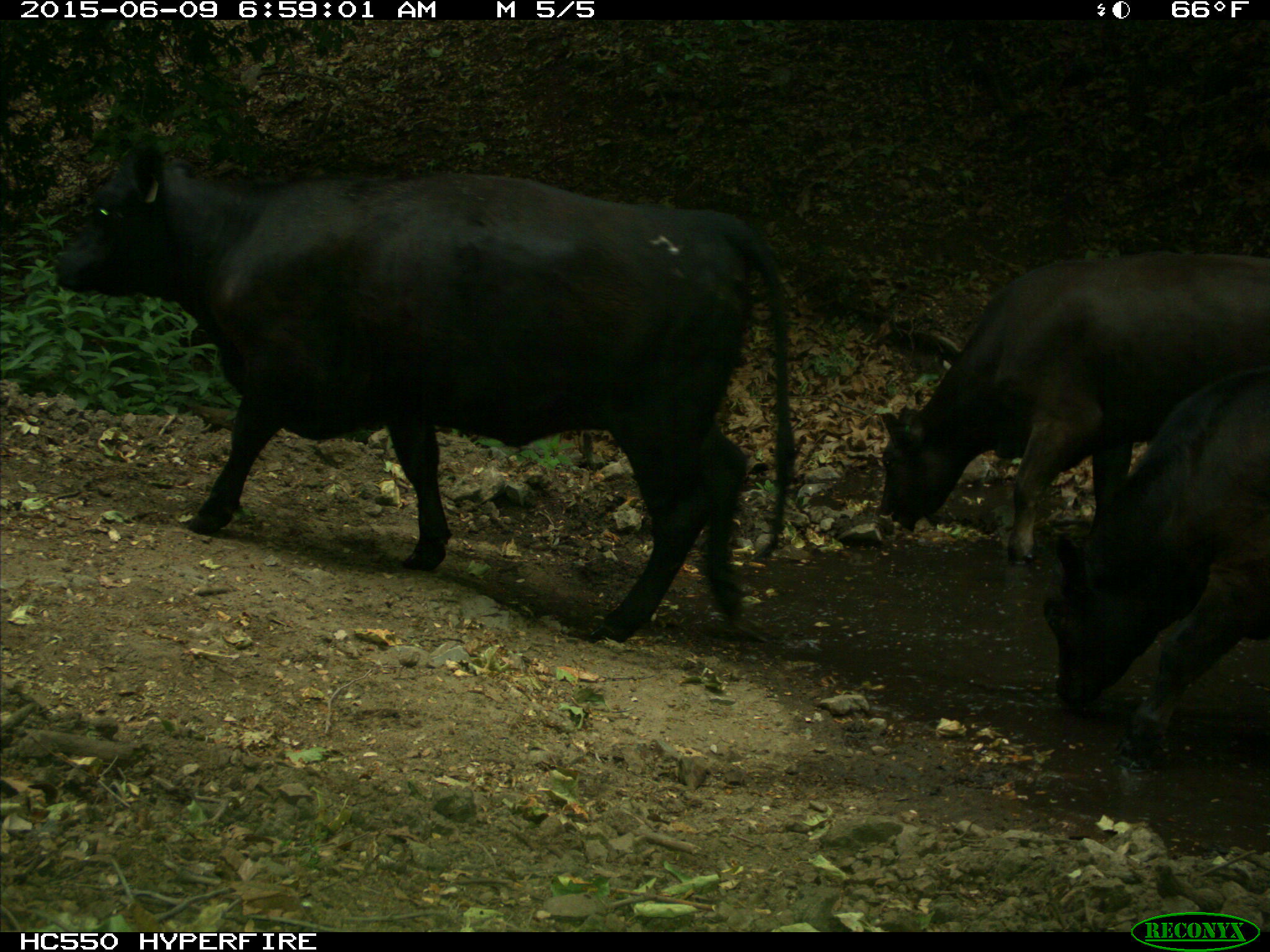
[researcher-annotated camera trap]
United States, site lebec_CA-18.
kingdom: Animalia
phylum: Chordata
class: Mammalia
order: Artiodactyla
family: Bovidae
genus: Bos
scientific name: Bos taurus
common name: domestic cow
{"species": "Bos taurus (domestic cow)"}